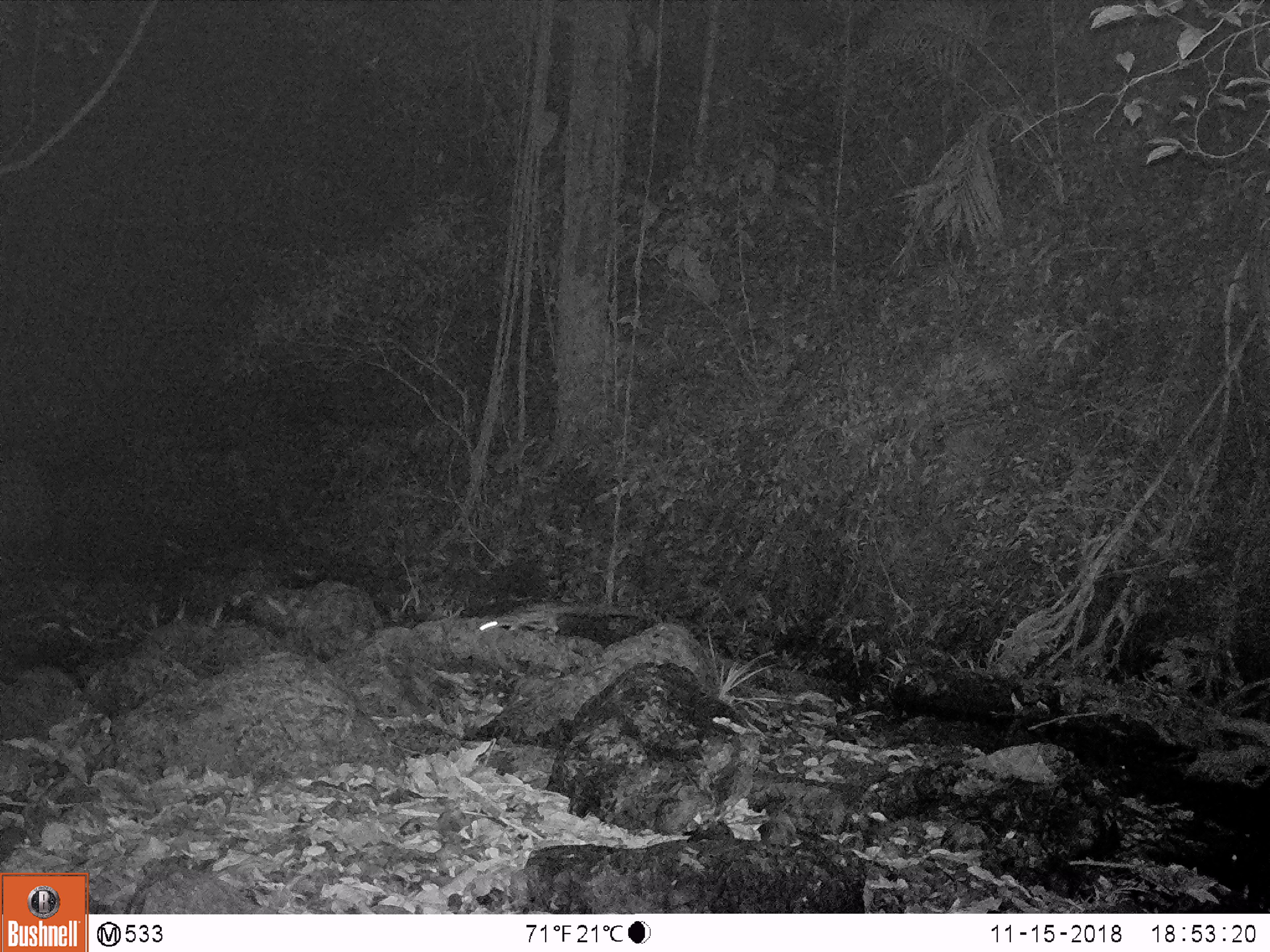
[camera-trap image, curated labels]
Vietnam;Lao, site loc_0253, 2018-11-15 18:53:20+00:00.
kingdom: Animalia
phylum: Chordata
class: Mammalia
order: Carnivora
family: Prionodontidae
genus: Prionodon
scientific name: Prionodon pardicolor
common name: spotted linsang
Spotted linsang (Prionodon pardicolor). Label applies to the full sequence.